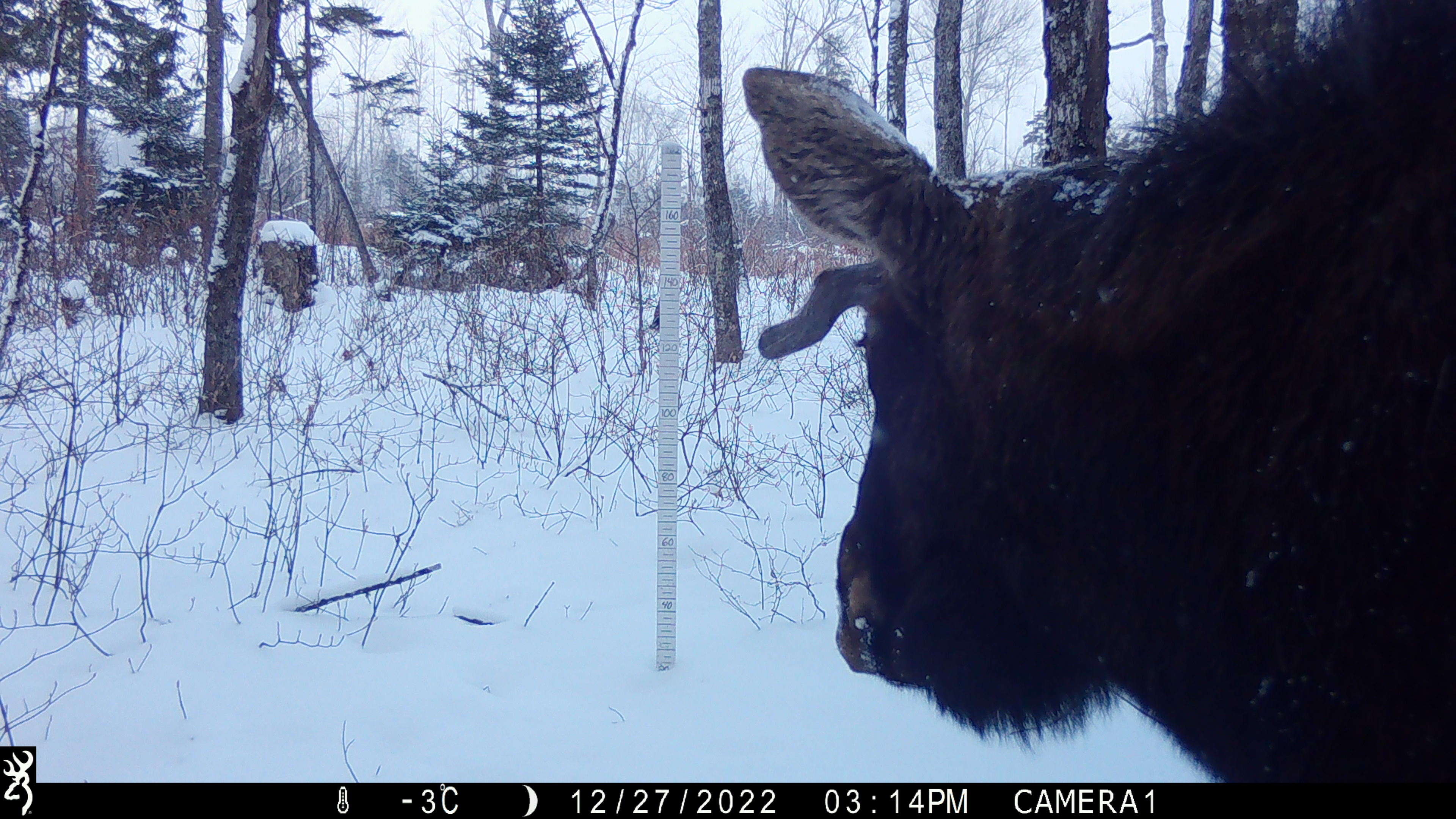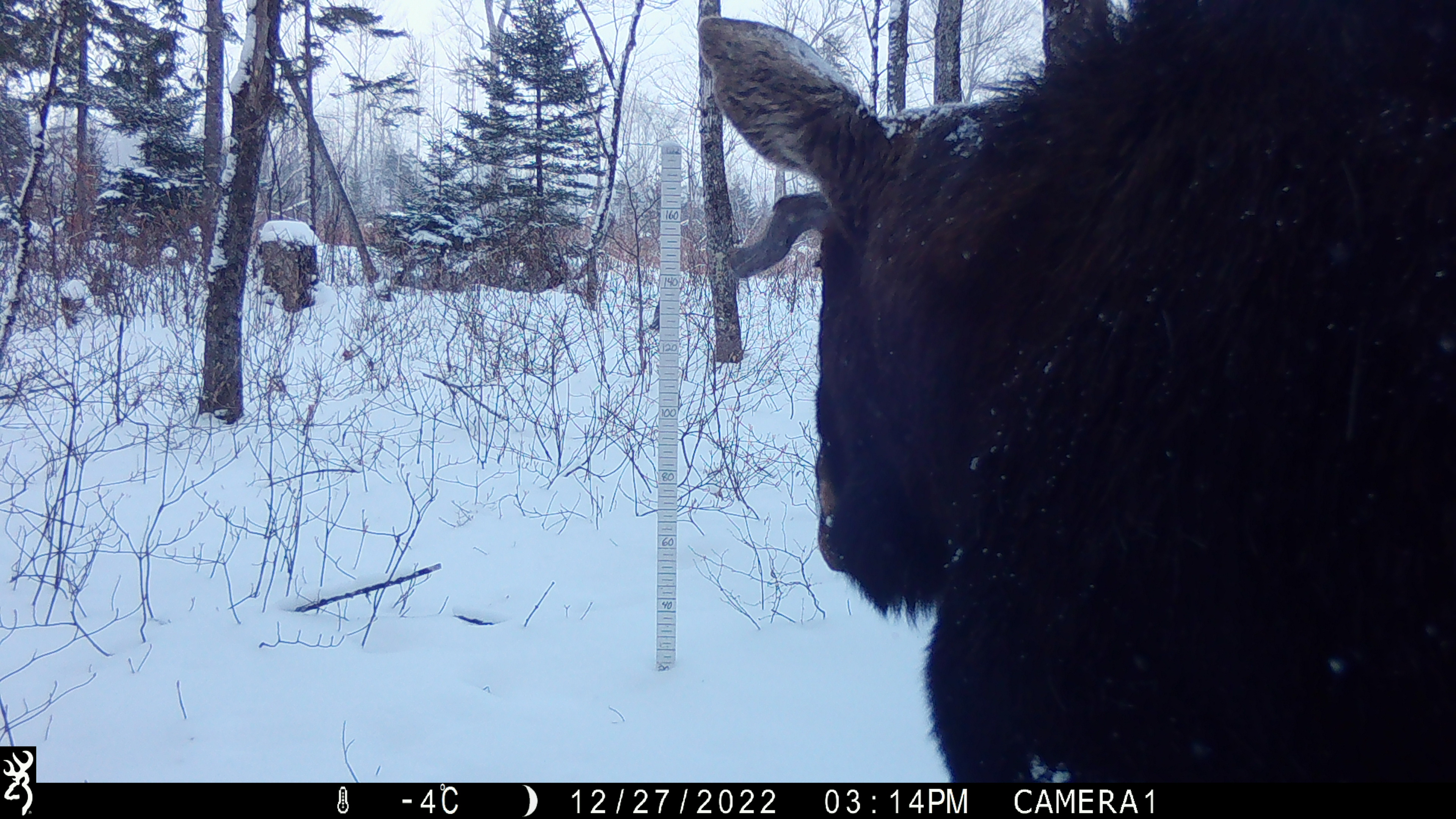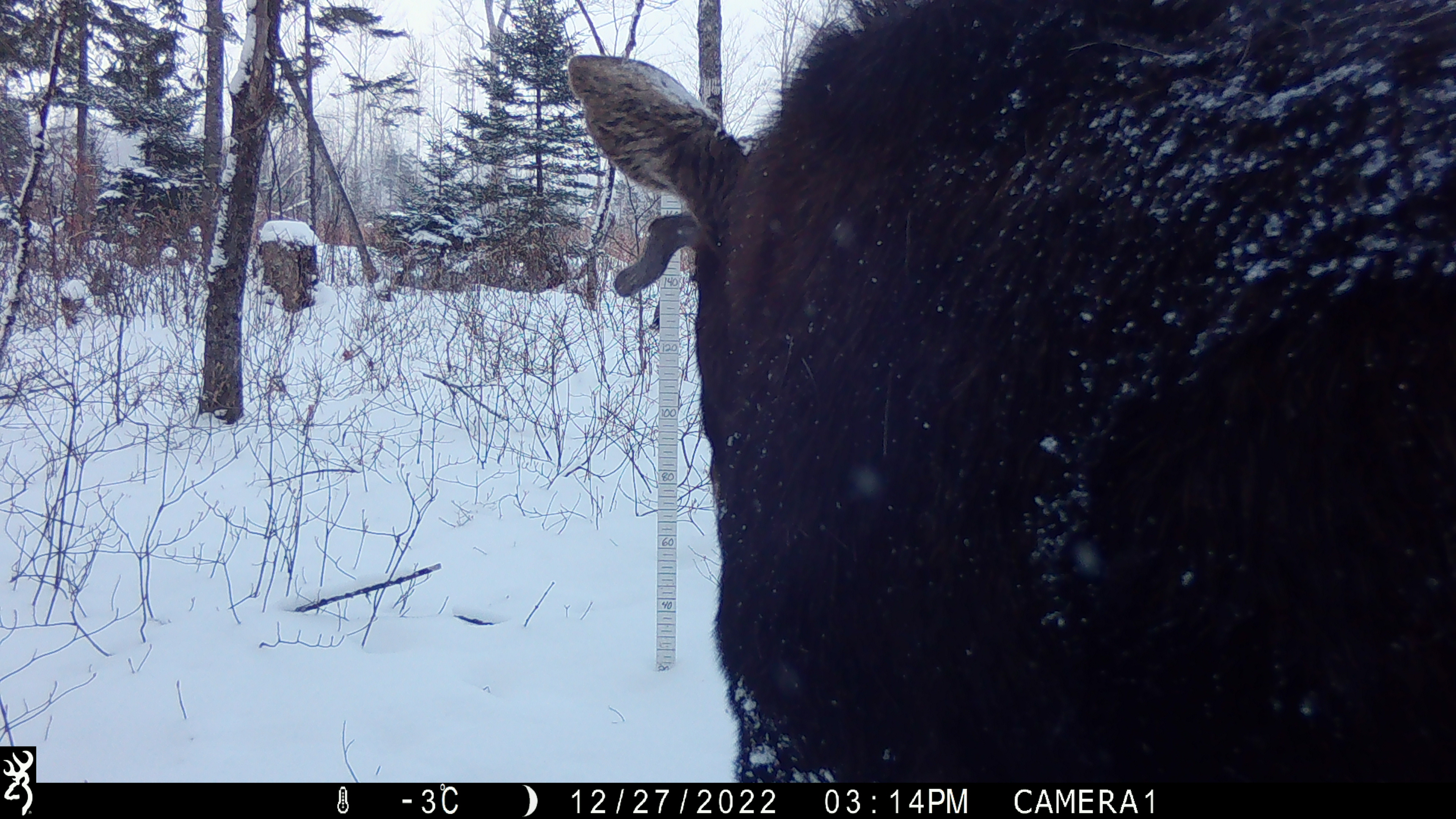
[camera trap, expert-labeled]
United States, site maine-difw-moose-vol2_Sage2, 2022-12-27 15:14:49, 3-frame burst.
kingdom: Animalia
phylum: Chordata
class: Mammalia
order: Artiodactyla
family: Cervidae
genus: Alces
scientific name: Alces alces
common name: moose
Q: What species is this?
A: Moose (Alces alces).